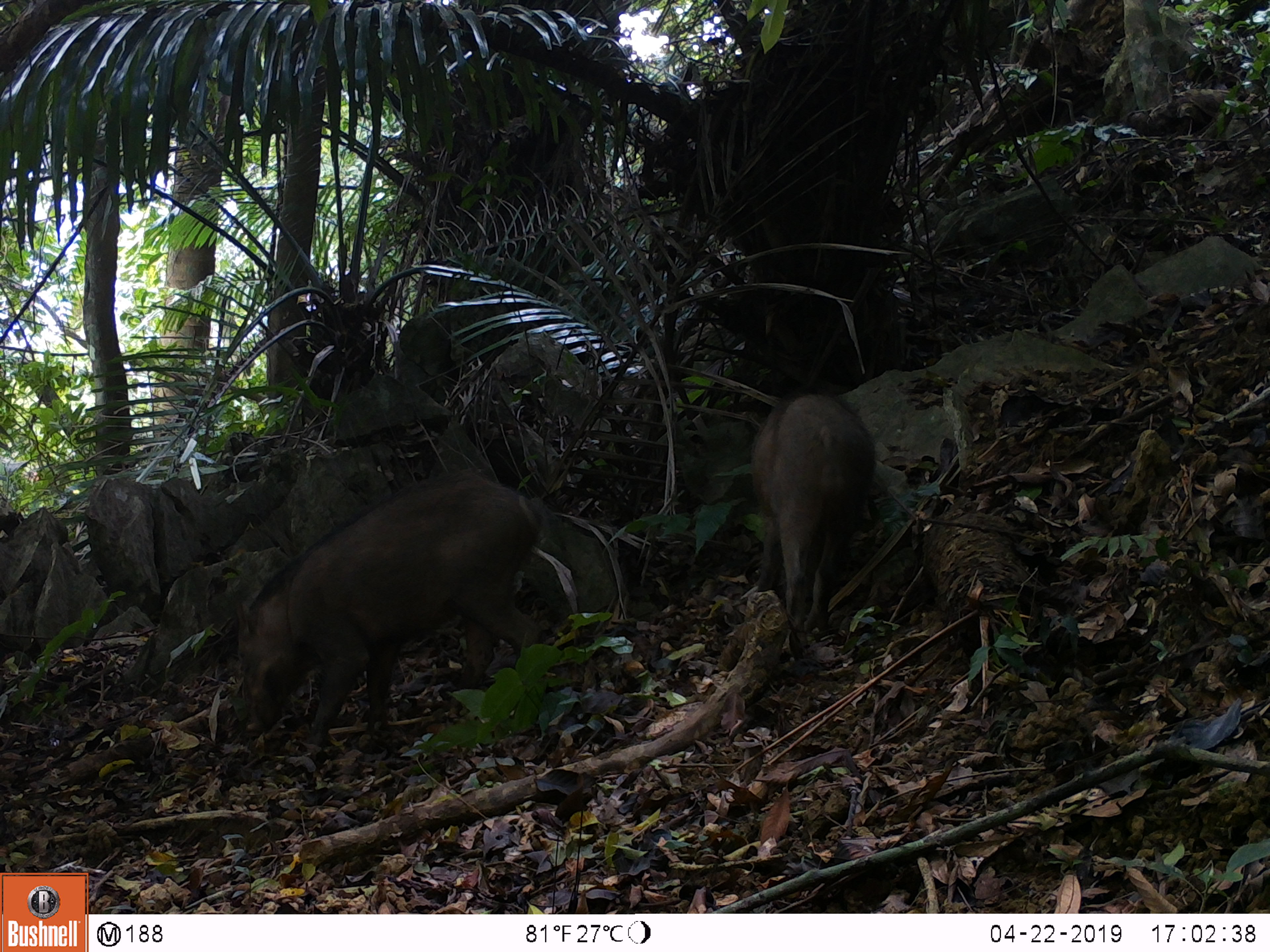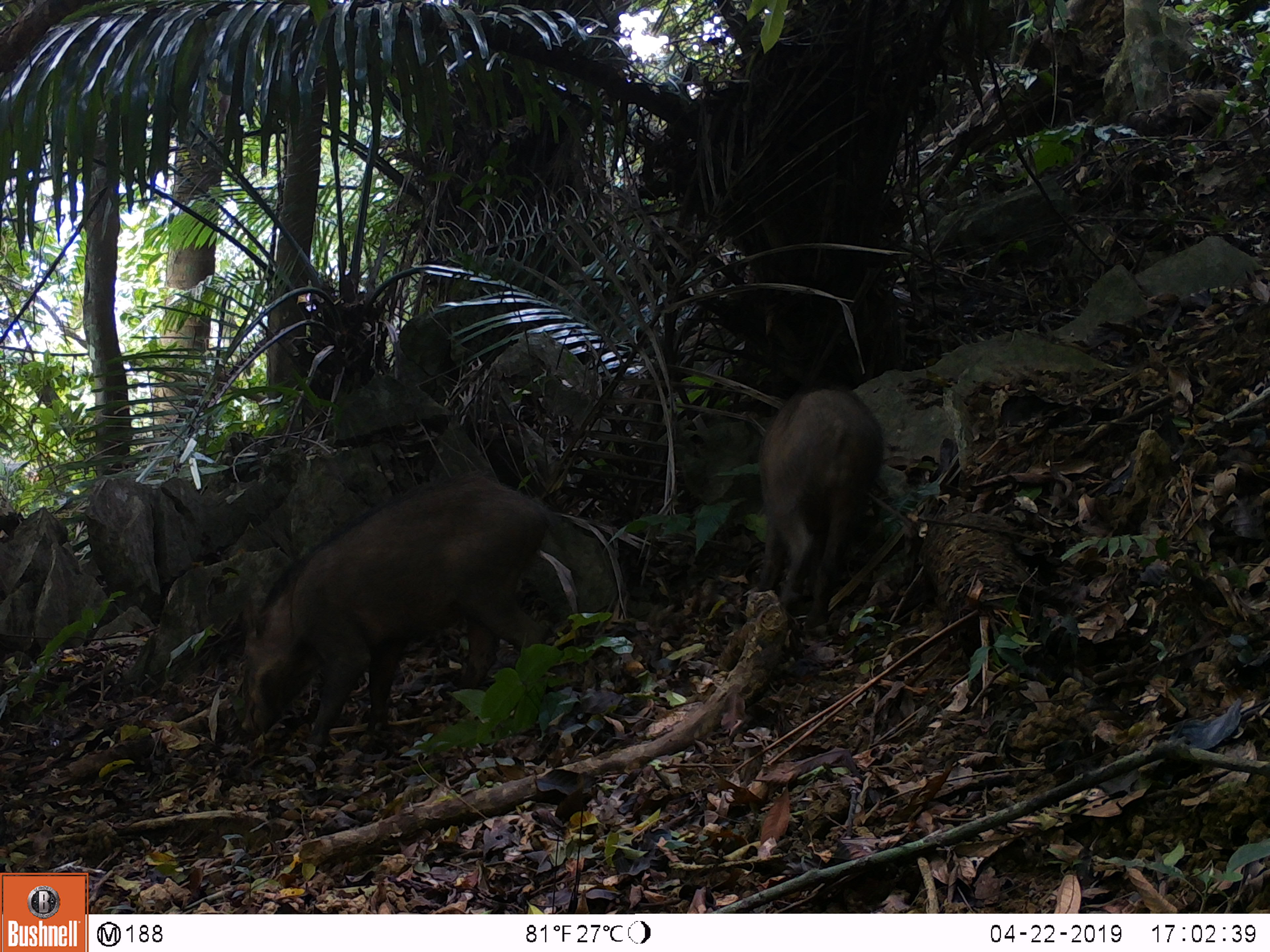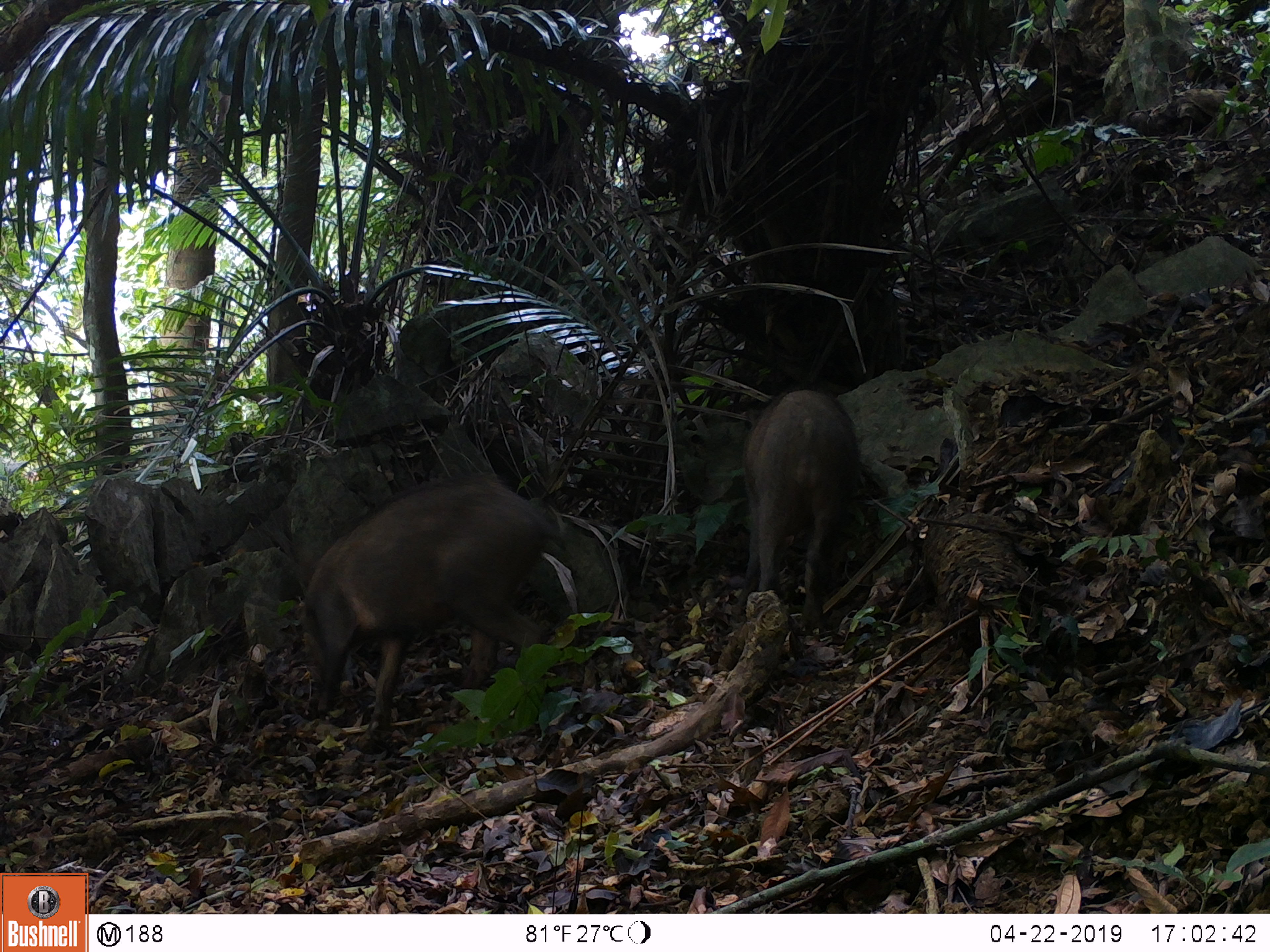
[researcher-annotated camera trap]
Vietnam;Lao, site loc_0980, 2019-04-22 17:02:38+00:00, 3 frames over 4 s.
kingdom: Animalia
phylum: Chordata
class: Mammalia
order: Artiodactyla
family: Suidae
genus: Sus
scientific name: Sus scrofa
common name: eurasian wild pig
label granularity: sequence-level